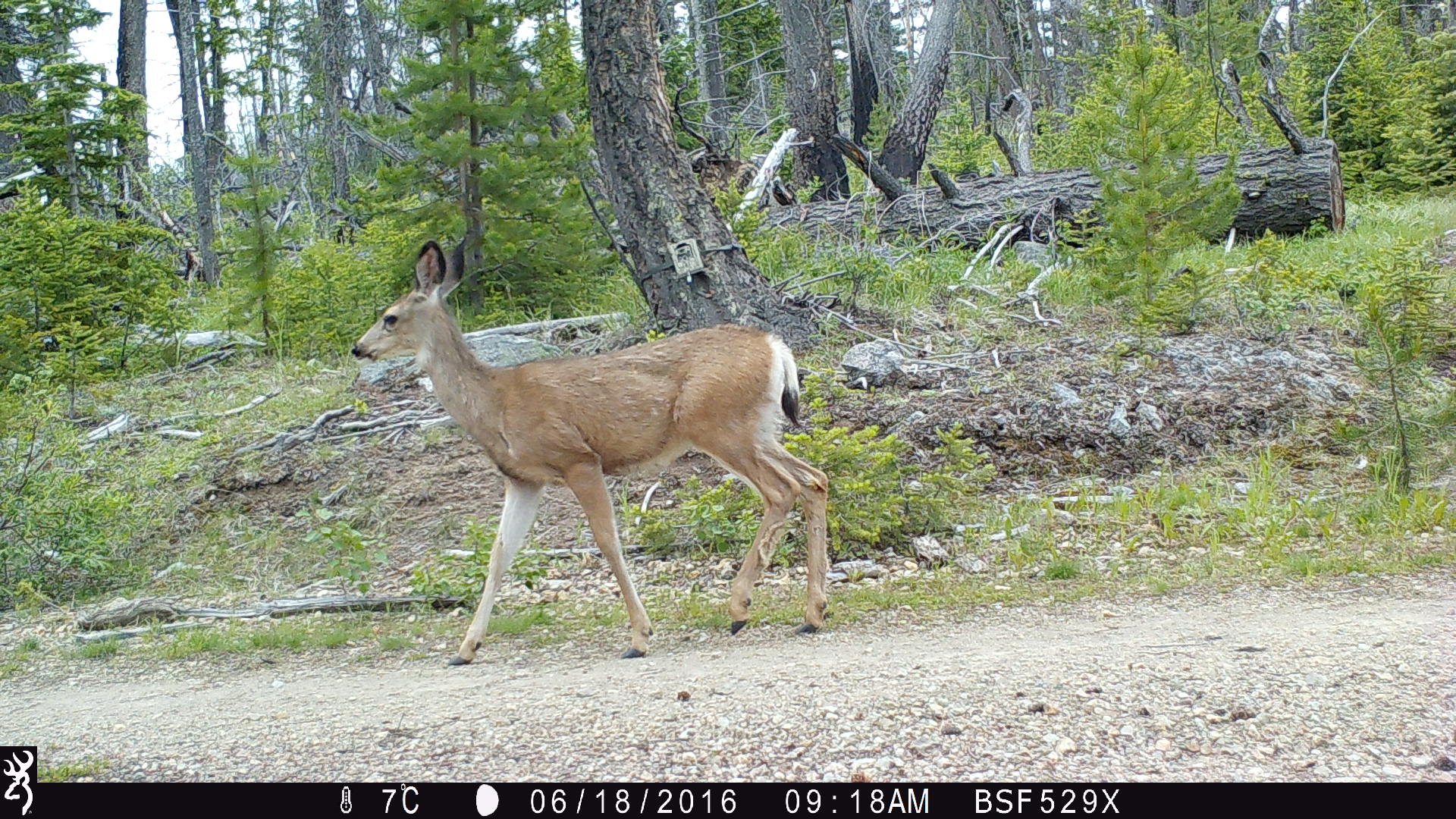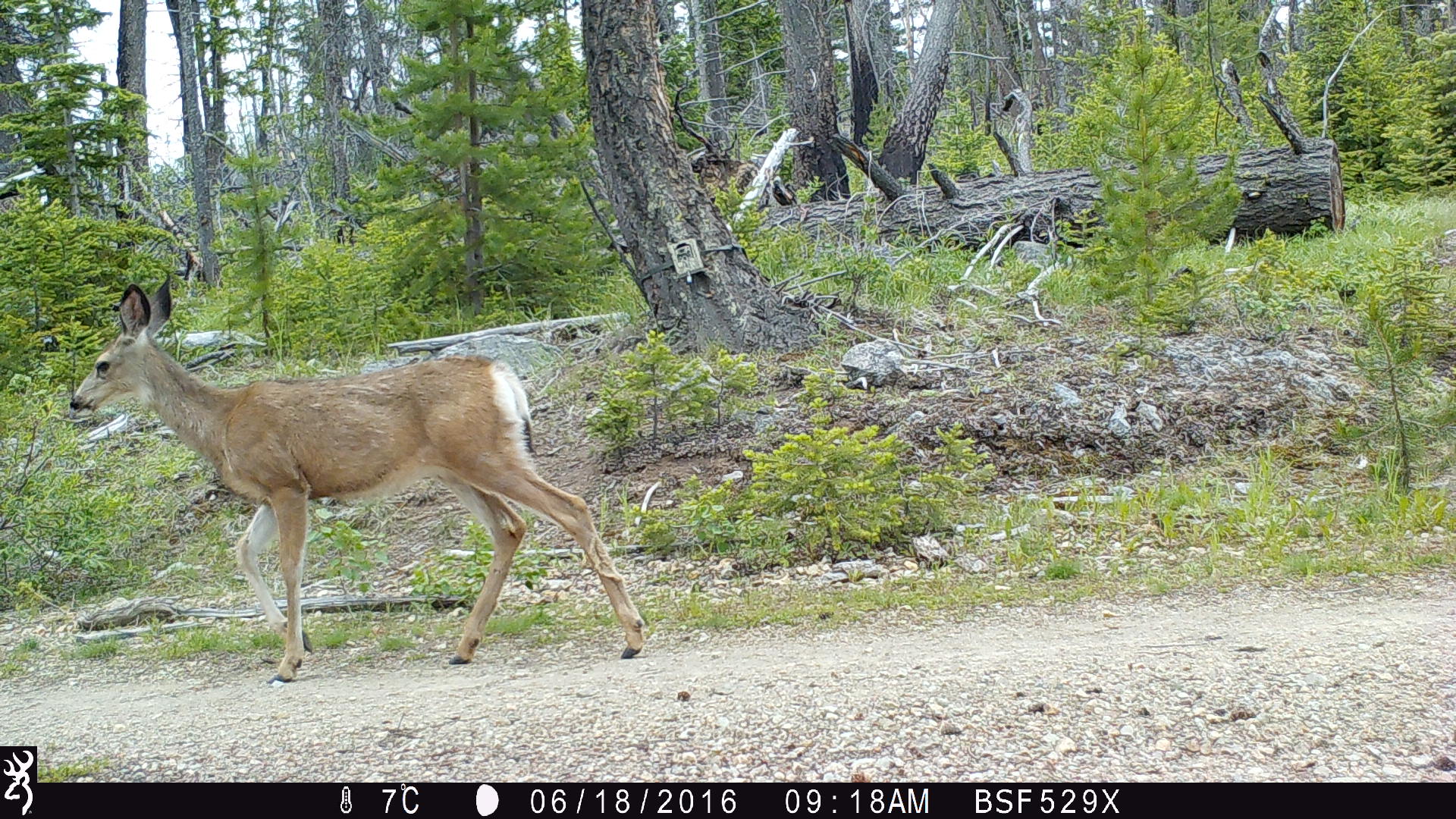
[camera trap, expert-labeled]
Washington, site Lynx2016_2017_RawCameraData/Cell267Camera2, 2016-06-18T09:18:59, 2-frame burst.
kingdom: Animalia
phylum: Chordata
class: Mammalia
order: Artiodactyla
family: Cervidae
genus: Odocoileus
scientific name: Odocoileus hemionus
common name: mule deer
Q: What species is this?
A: Odocoileus hemionus (mule deer).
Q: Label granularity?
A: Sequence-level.